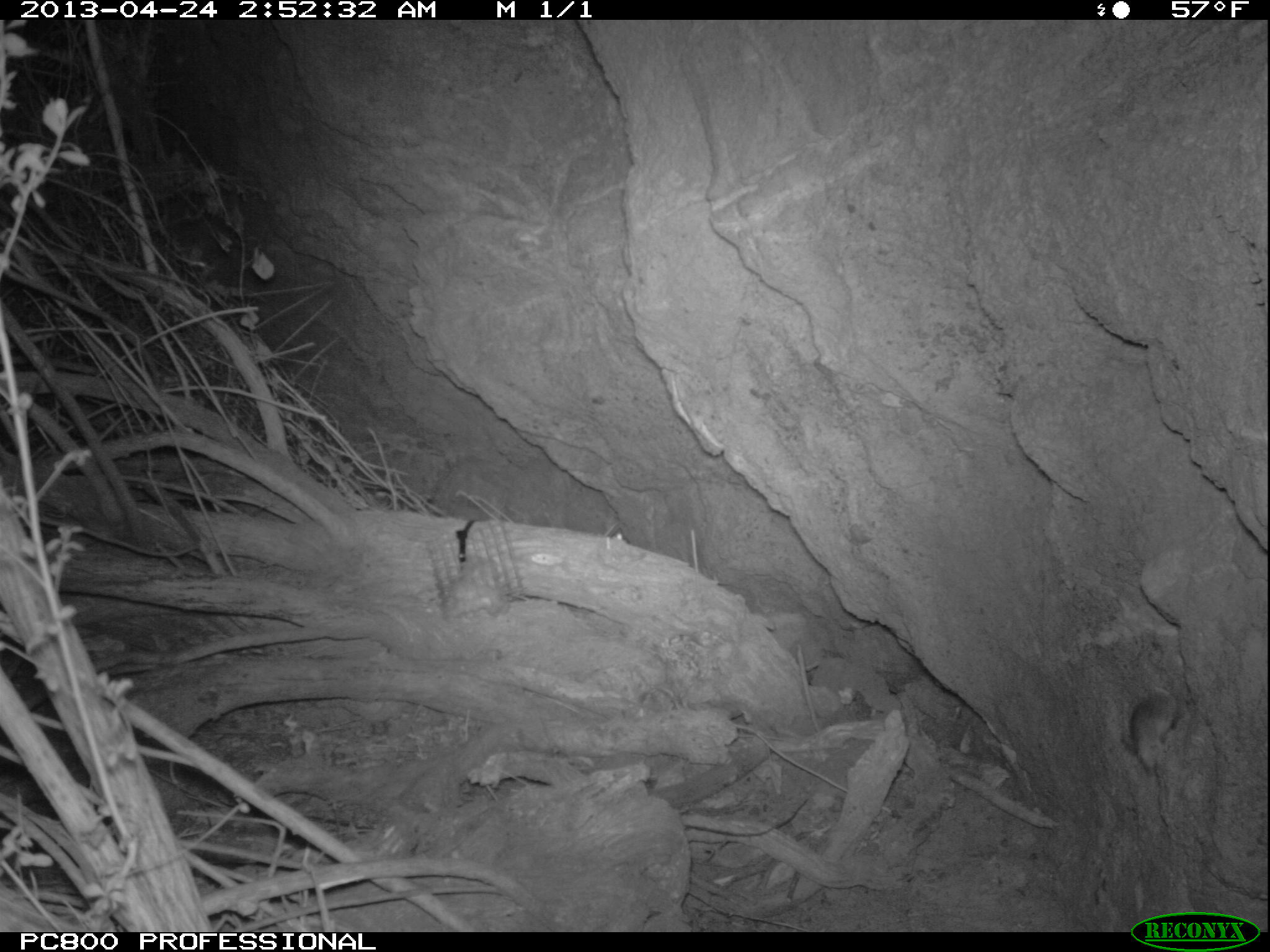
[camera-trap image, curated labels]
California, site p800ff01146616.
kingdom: Animalia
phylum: Chordata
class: Mammalia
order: Rodentia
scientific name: Rodentia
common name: rodent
Rodent (Rodentia).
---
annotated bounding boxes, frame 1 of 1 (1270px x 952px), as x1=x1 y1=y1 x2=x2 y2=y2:
rodent: x1=1129 y1=685 x2=1178 y2=824